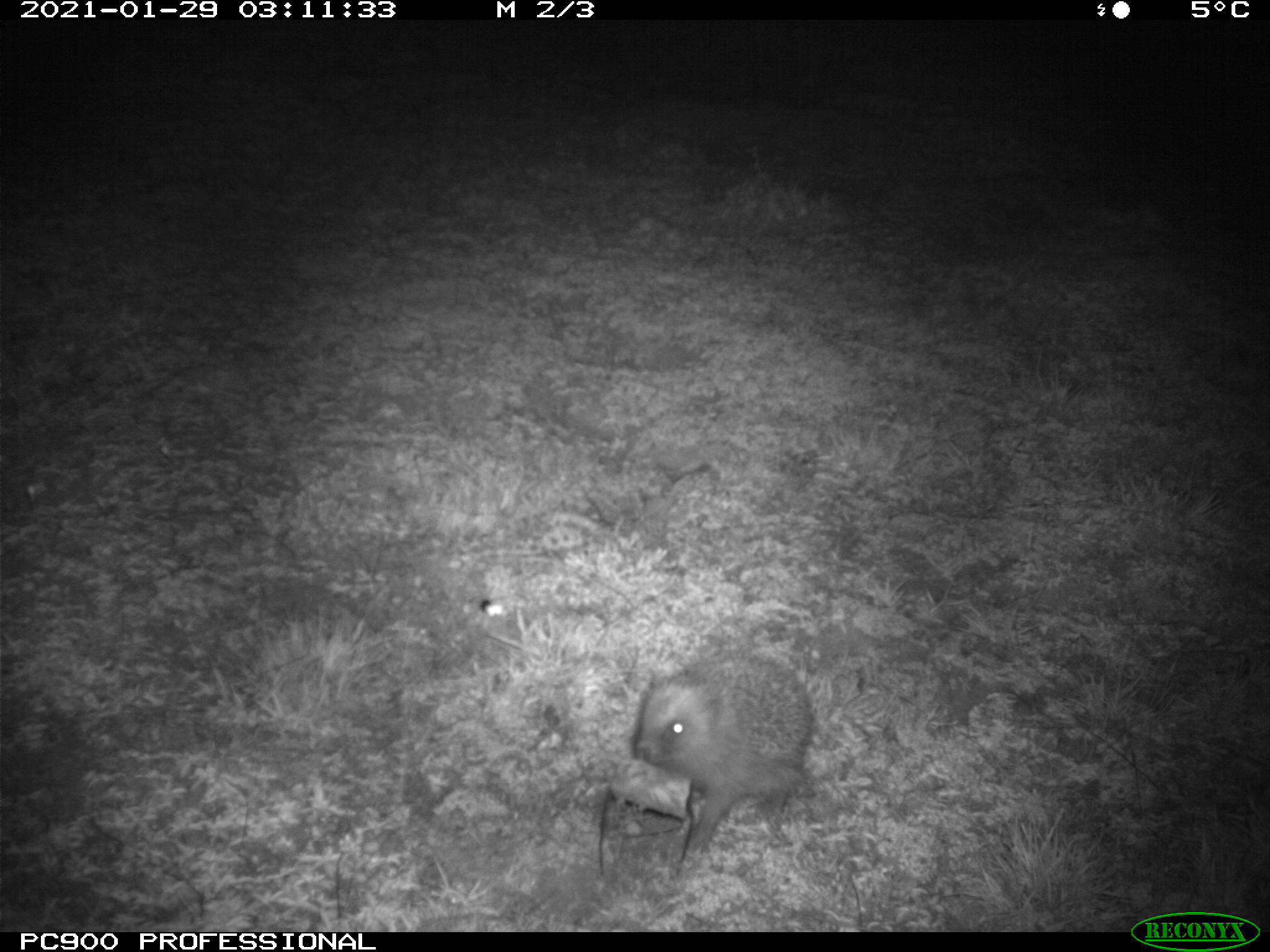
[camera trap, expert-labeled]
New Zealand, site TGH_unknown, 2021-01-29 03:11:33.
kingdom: Animalia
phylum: Chordata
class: Mammalia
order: Eulipotyphla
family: Erinaceidae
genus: Erinaceus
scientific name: Erinaceus europaeus europaeus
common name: european hedgehog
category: hedgehog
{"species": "hedgehog (european hedgehog) (Erinaceus europaeus europaeus)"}